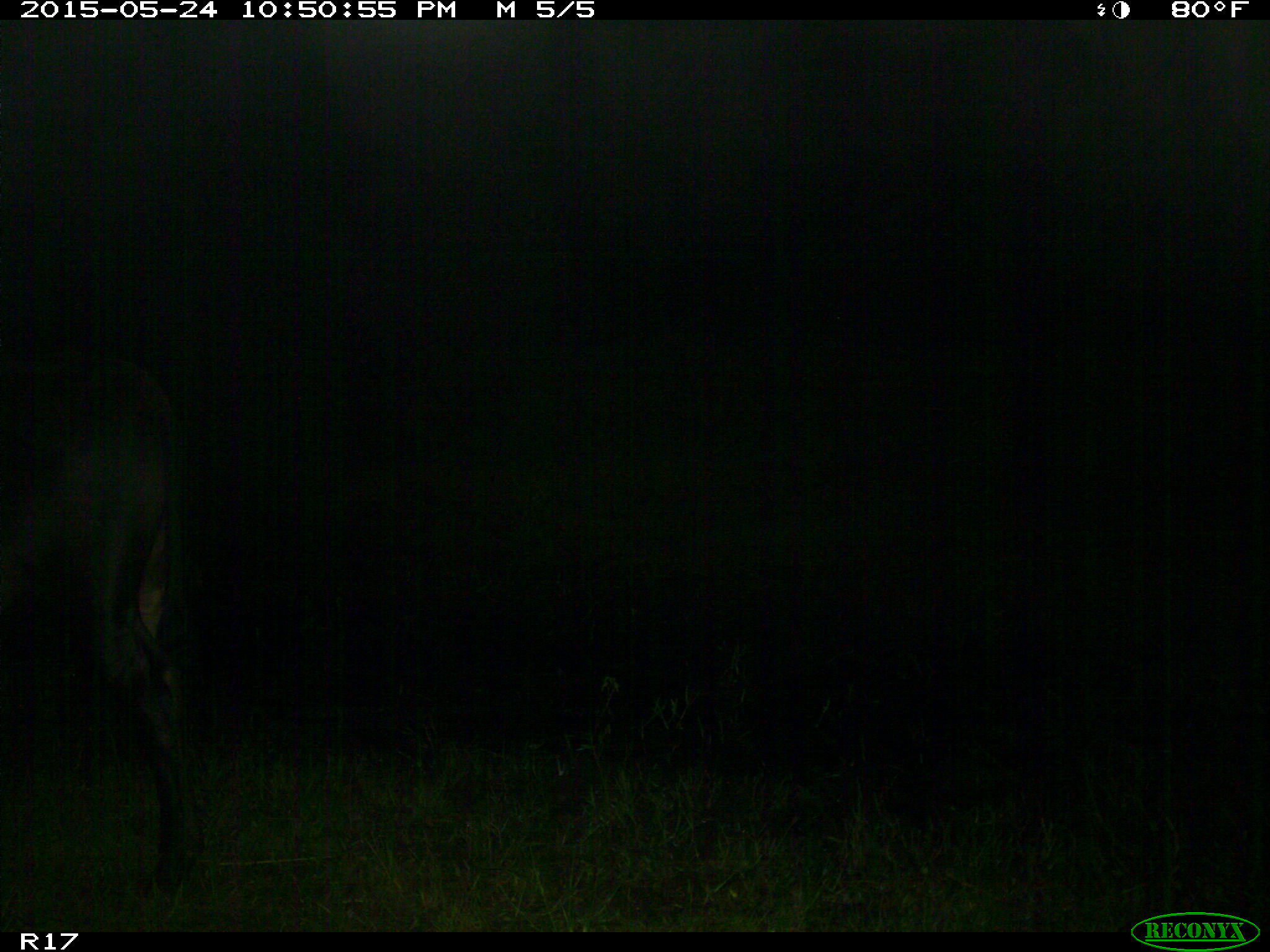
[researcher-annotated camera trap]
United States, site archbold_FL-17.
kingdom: Animalia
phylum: Chordata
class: Mammalia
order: Artiodactyla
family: Bovidae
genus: Bos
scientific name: Bos taurus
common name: domestic cow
Bos taurus (domestic cow).